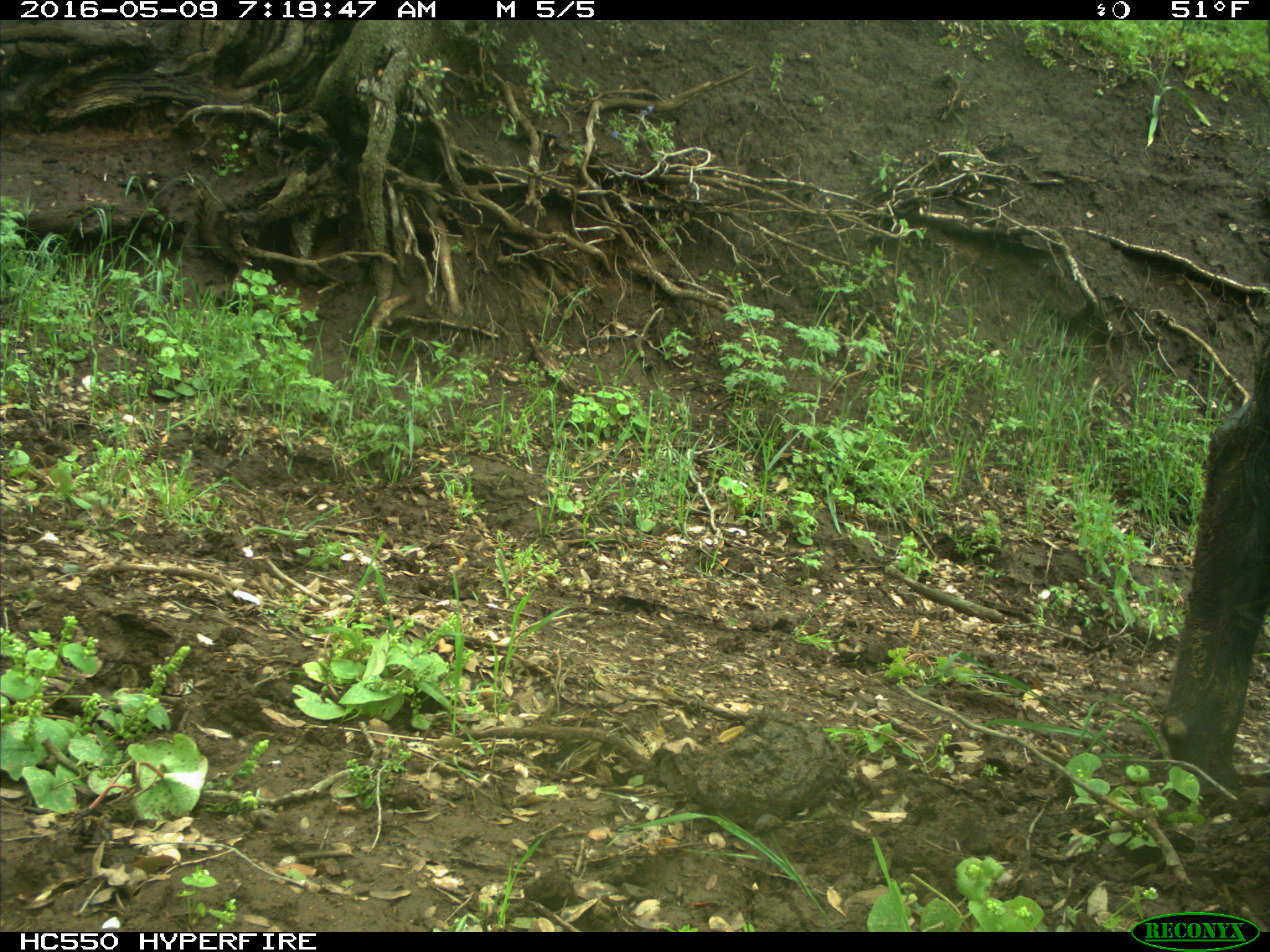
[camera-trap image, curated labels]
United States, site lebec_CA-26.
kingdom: Animalia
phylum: Chordata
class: Mammalia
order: Artiodactyla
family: Bovidae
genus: Bos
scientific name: Bos taurus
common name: domestic cow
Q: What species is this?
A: Bos taurus (domestic cow).